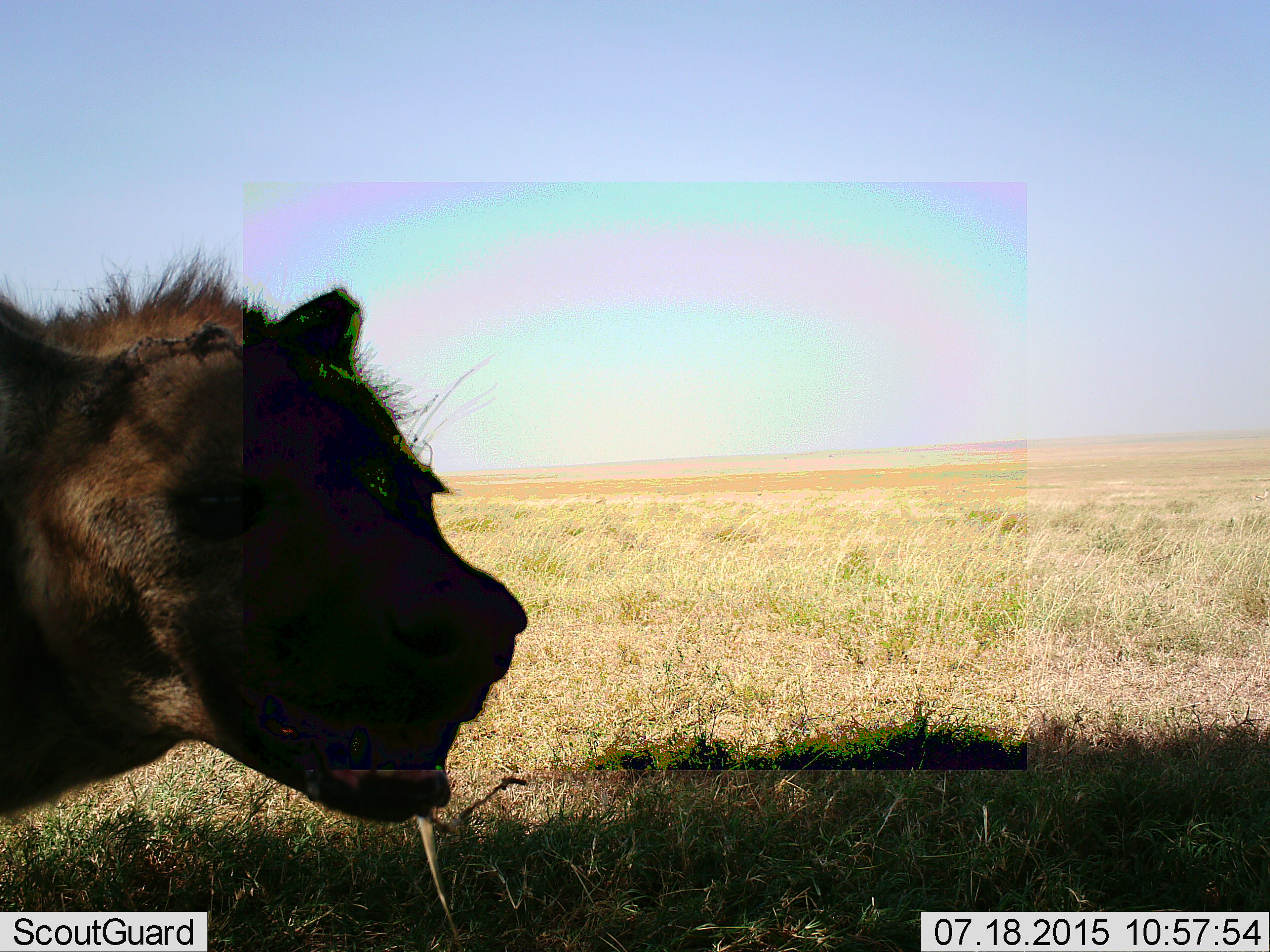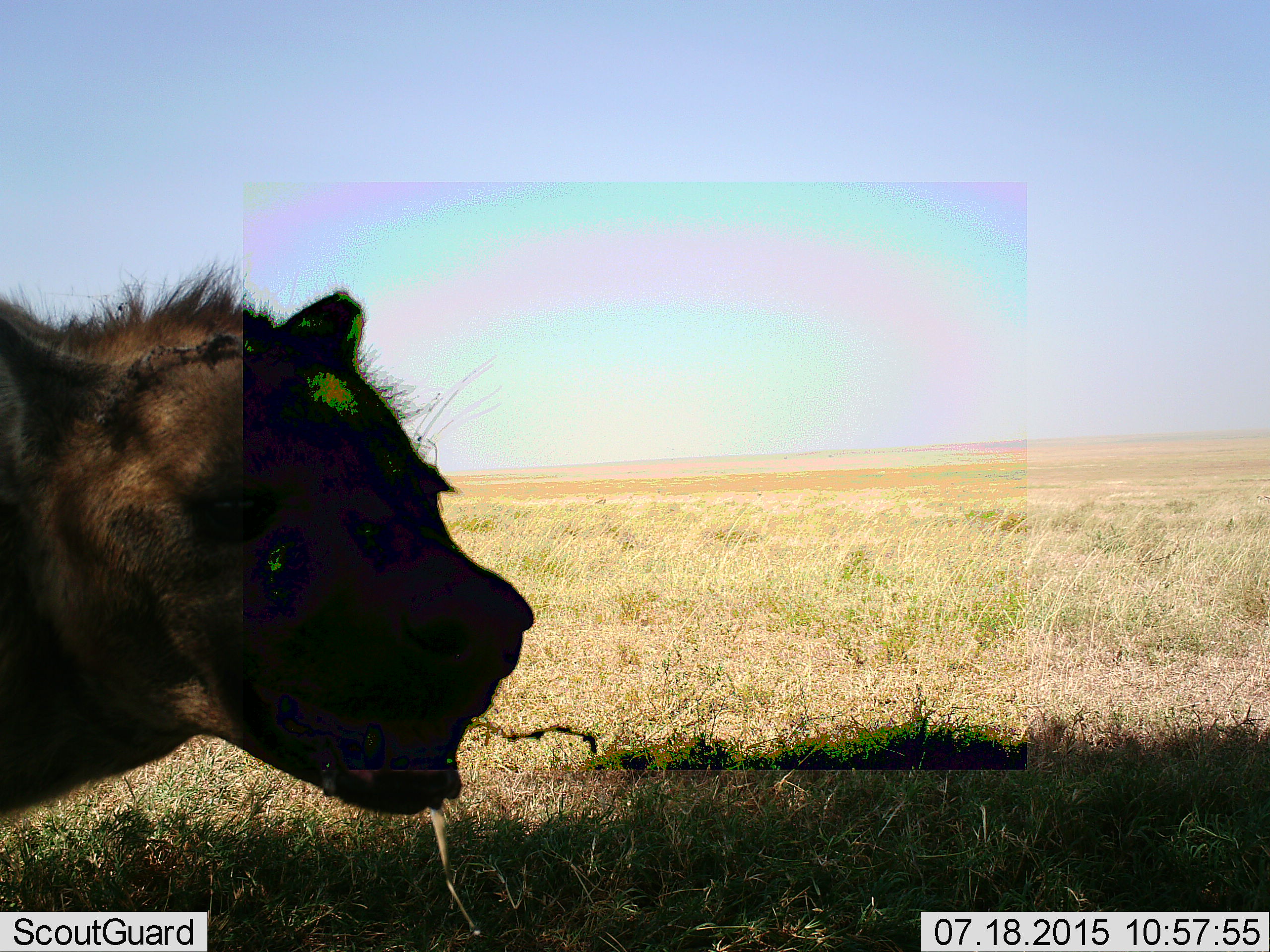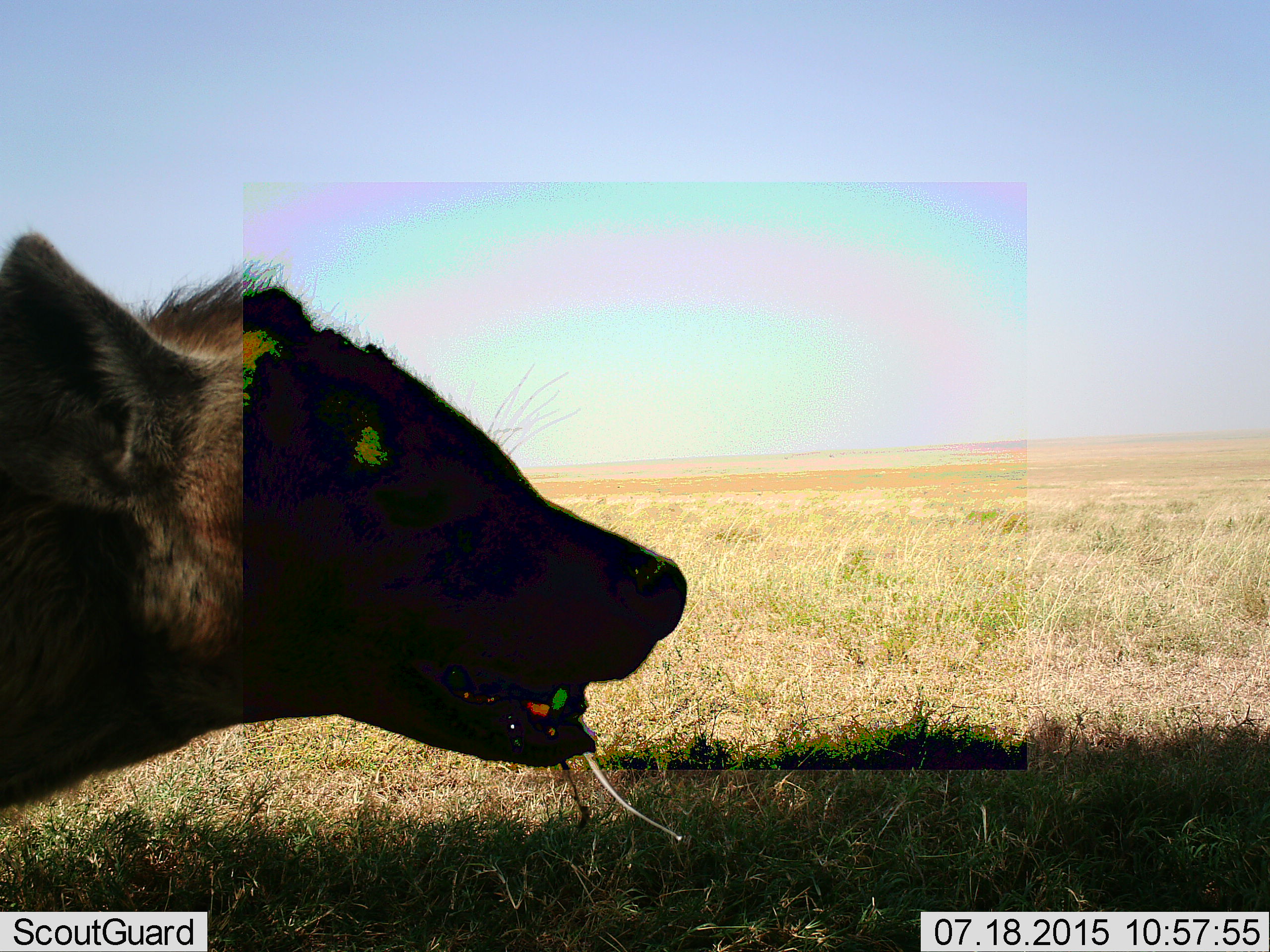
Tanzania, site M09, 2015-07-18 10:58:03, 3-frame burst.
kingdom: Animalia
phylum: Chordata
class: Mammalia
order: Carnivora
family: Hyaenidae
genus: Crocuta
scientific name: Crocuta crocuta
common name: spotted hyena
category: hyenaspotted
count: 1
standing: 100%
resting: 0%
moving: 0%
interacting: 0%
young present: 0%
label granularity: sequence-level